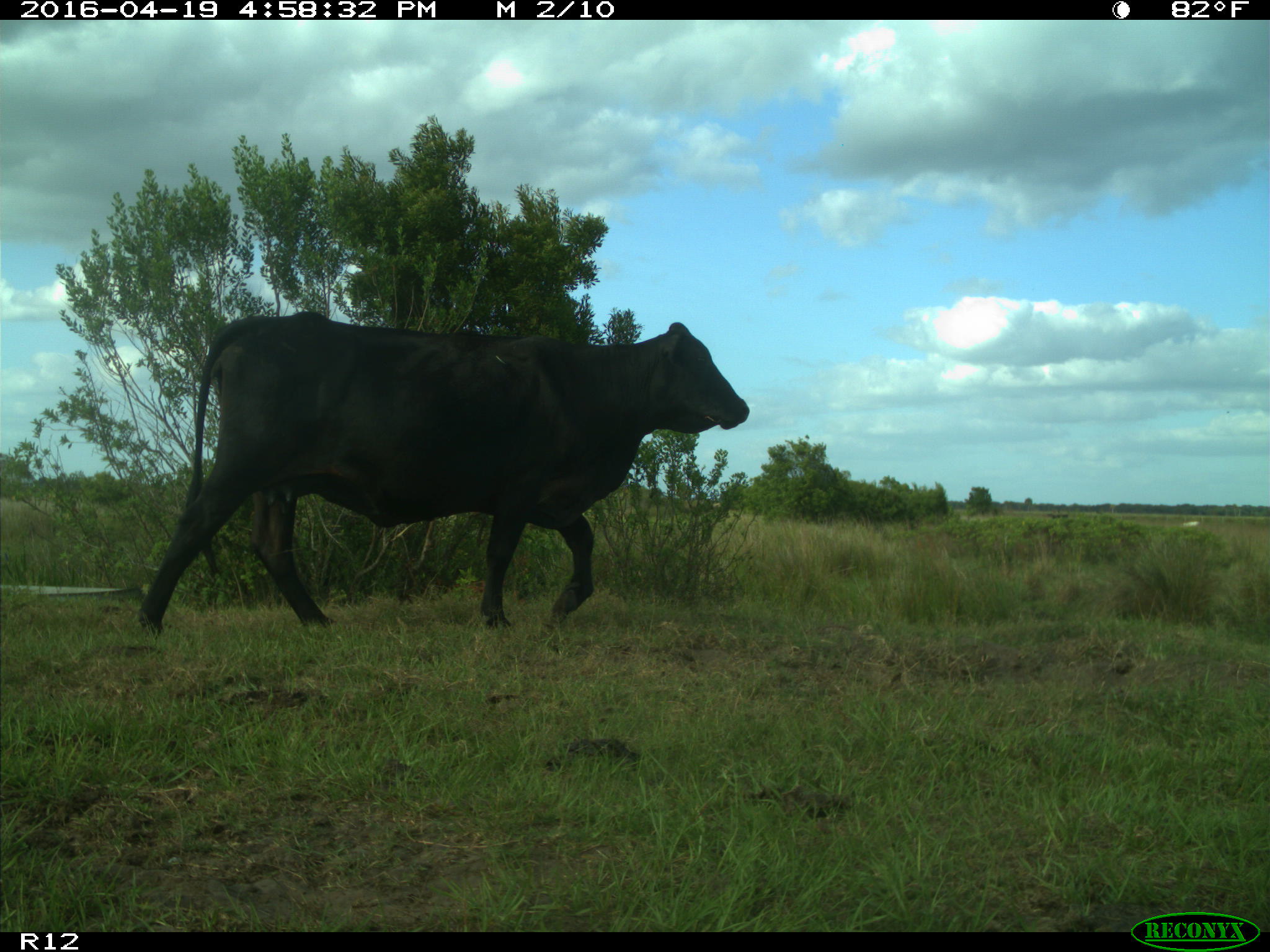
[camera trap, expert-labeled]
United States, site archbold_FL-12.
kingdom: Animalia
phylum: Chordata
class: Mammalia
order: Artiodactyla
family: Bovidae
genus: Bos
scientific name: Bos taurus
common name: domestic cow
Bos taurus (domestic cow).